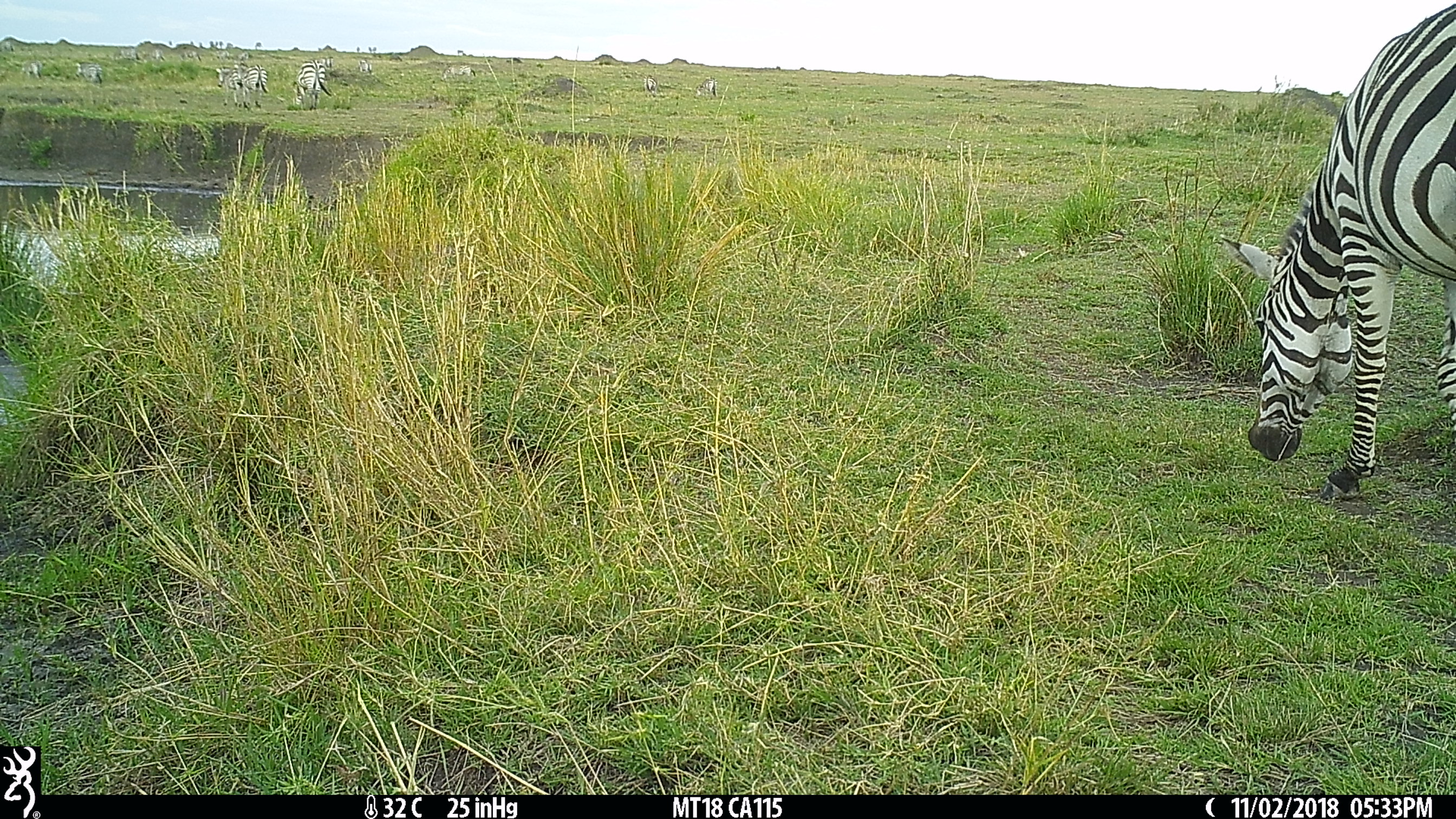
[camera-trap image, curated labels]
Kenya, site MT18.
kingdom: Animalia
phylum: Chordata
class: Mammalia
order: Perissodactyla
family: Equidae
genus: Equus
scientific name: Equus quagga burchellii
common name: burchell's zebra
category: zebra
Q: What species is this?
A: Zebra (burchell's zebra) (Equus quagga burchellii).